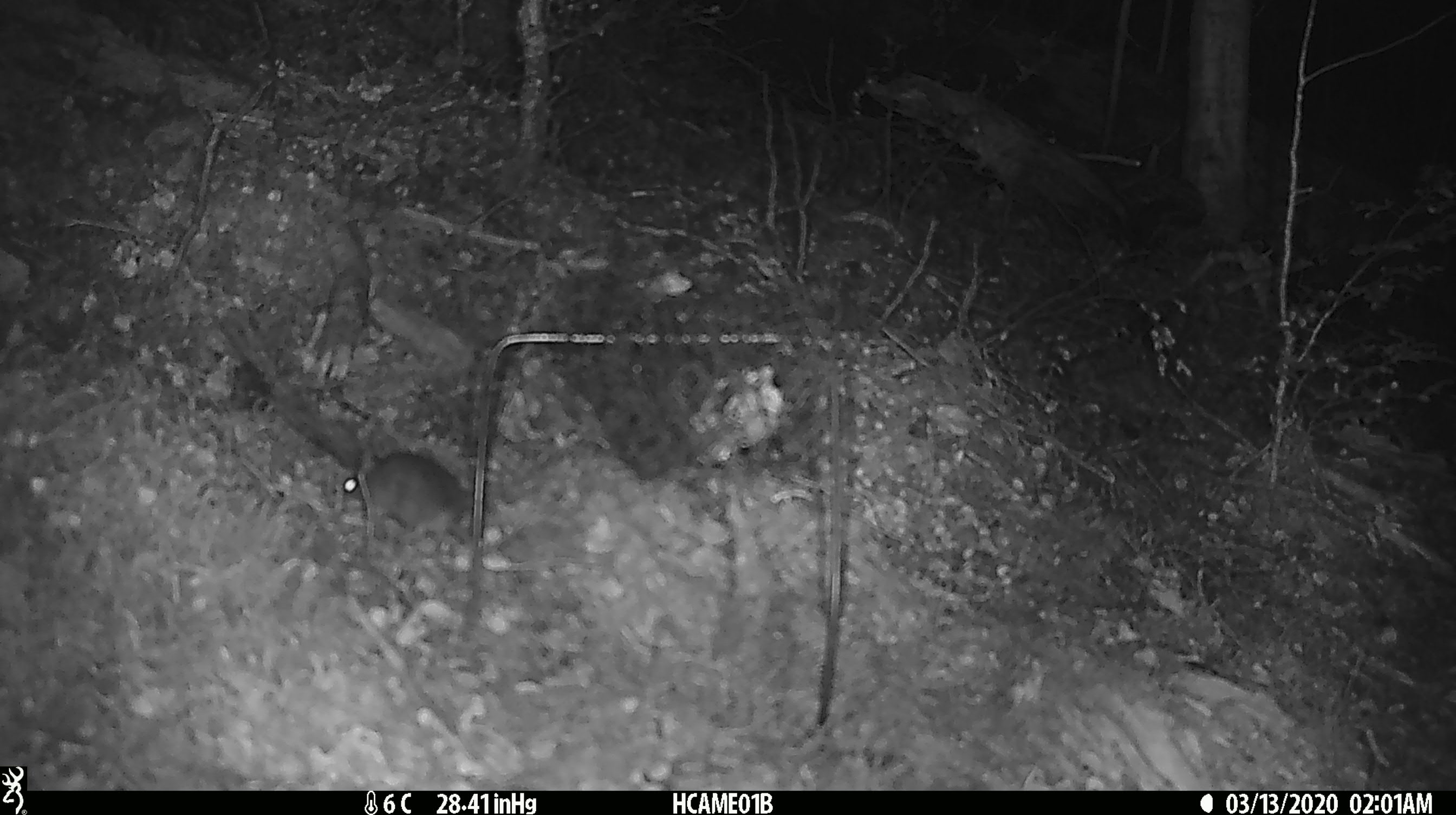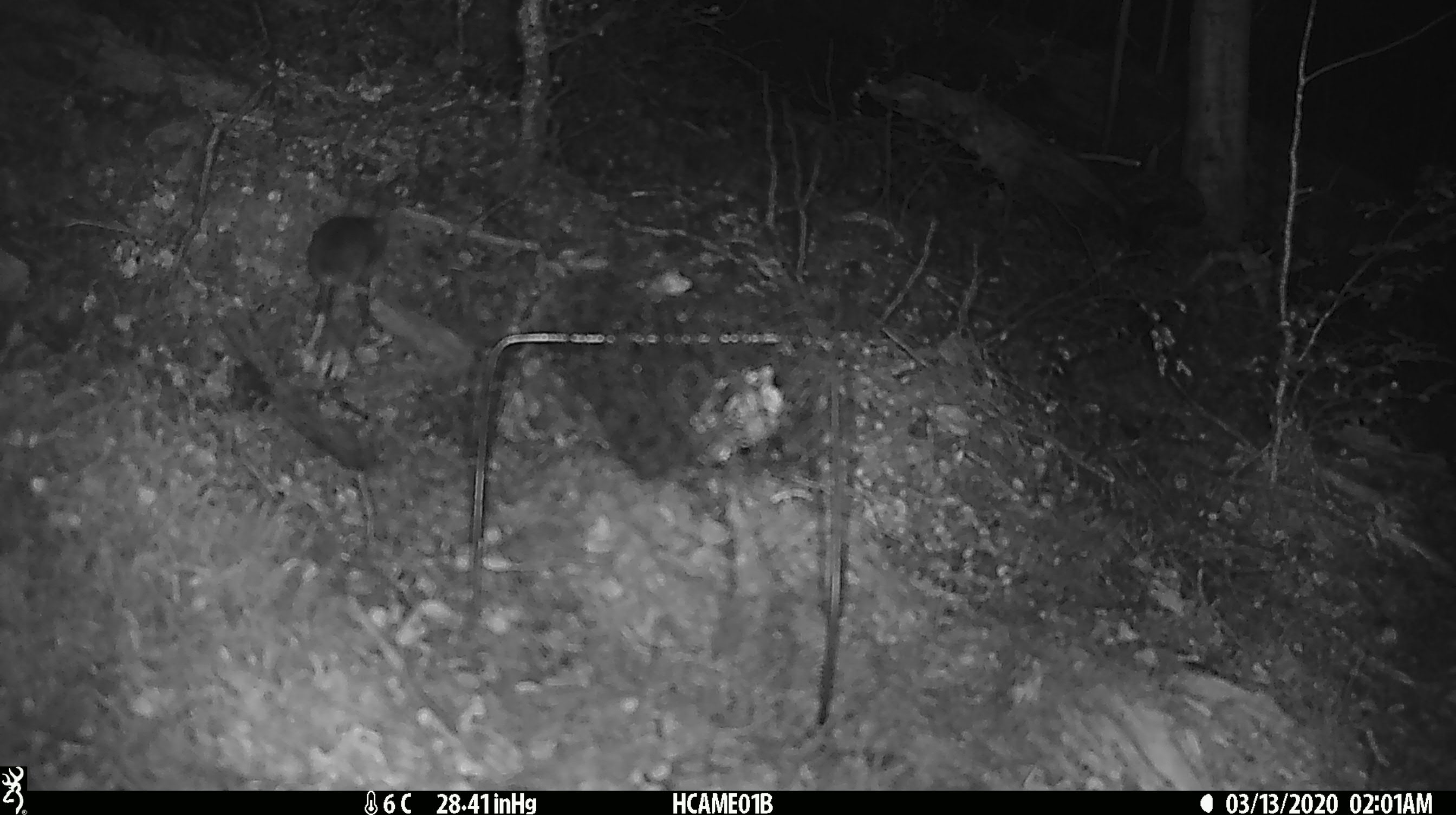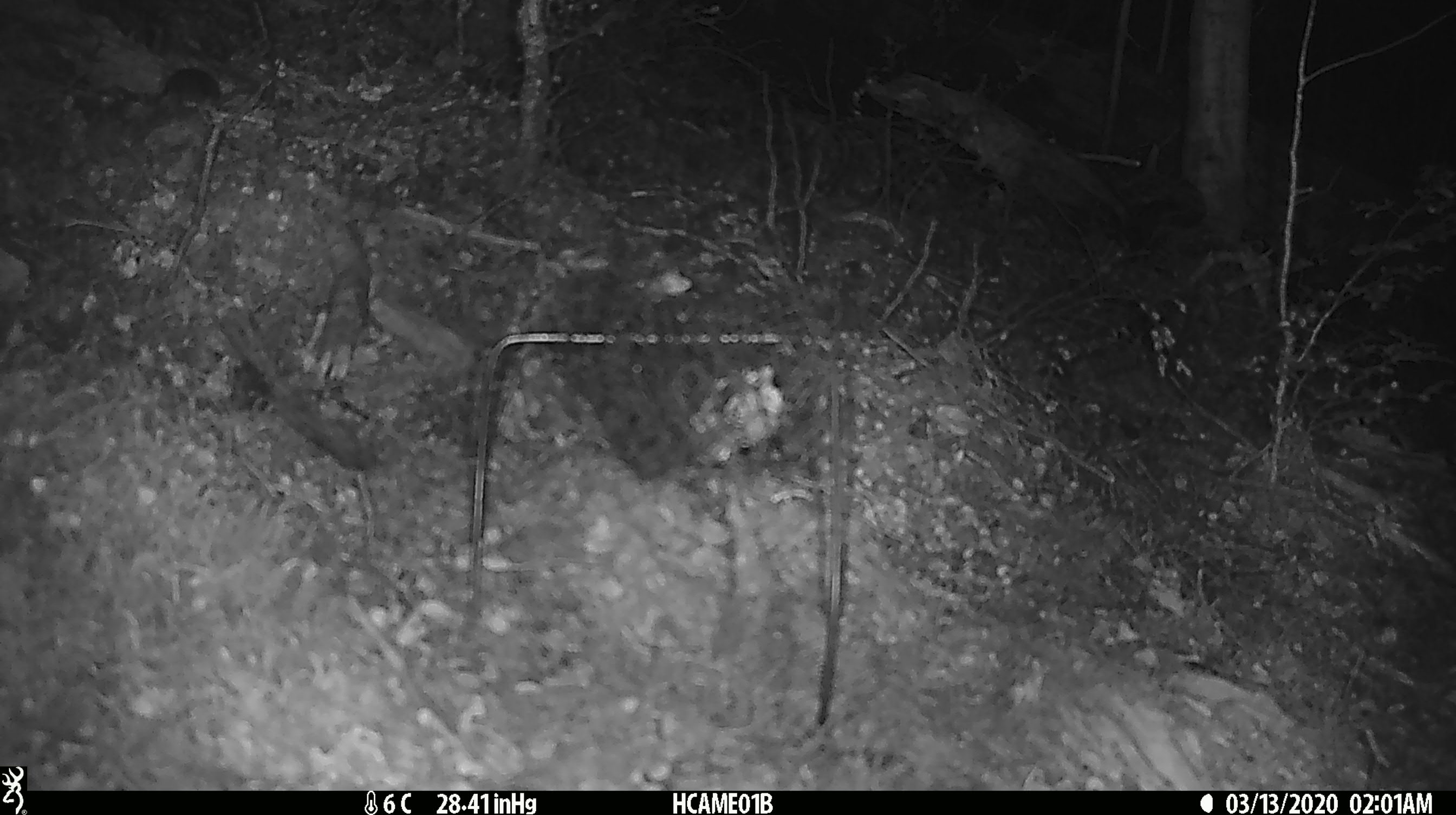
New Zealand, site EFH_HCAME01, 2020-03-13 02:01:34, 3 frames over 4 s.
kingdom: Animalia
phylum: Chordata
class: Mammalia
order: Rodentia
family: Muridae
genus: Mus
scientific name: Mus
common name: mouse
Mouse (Mus).